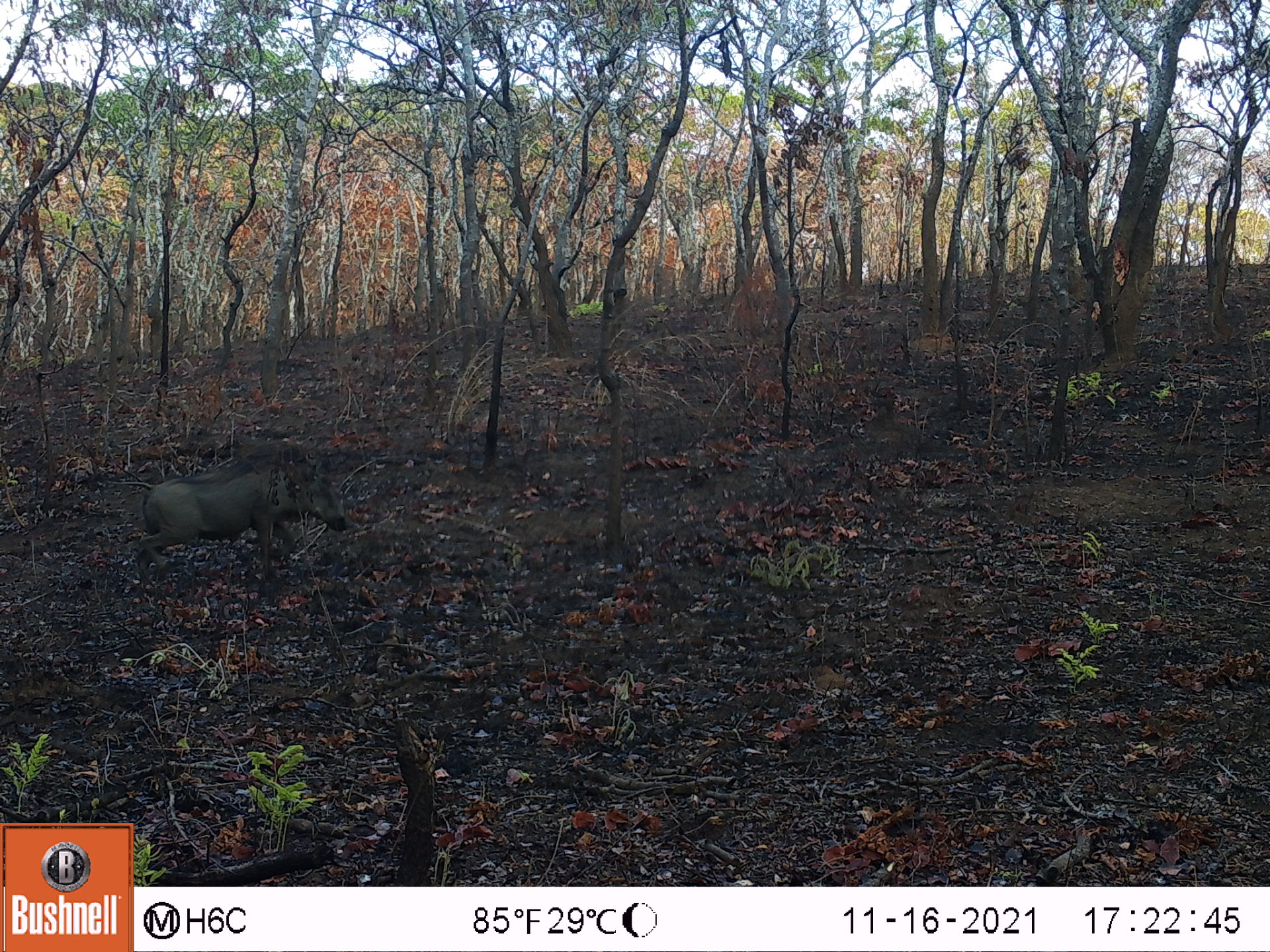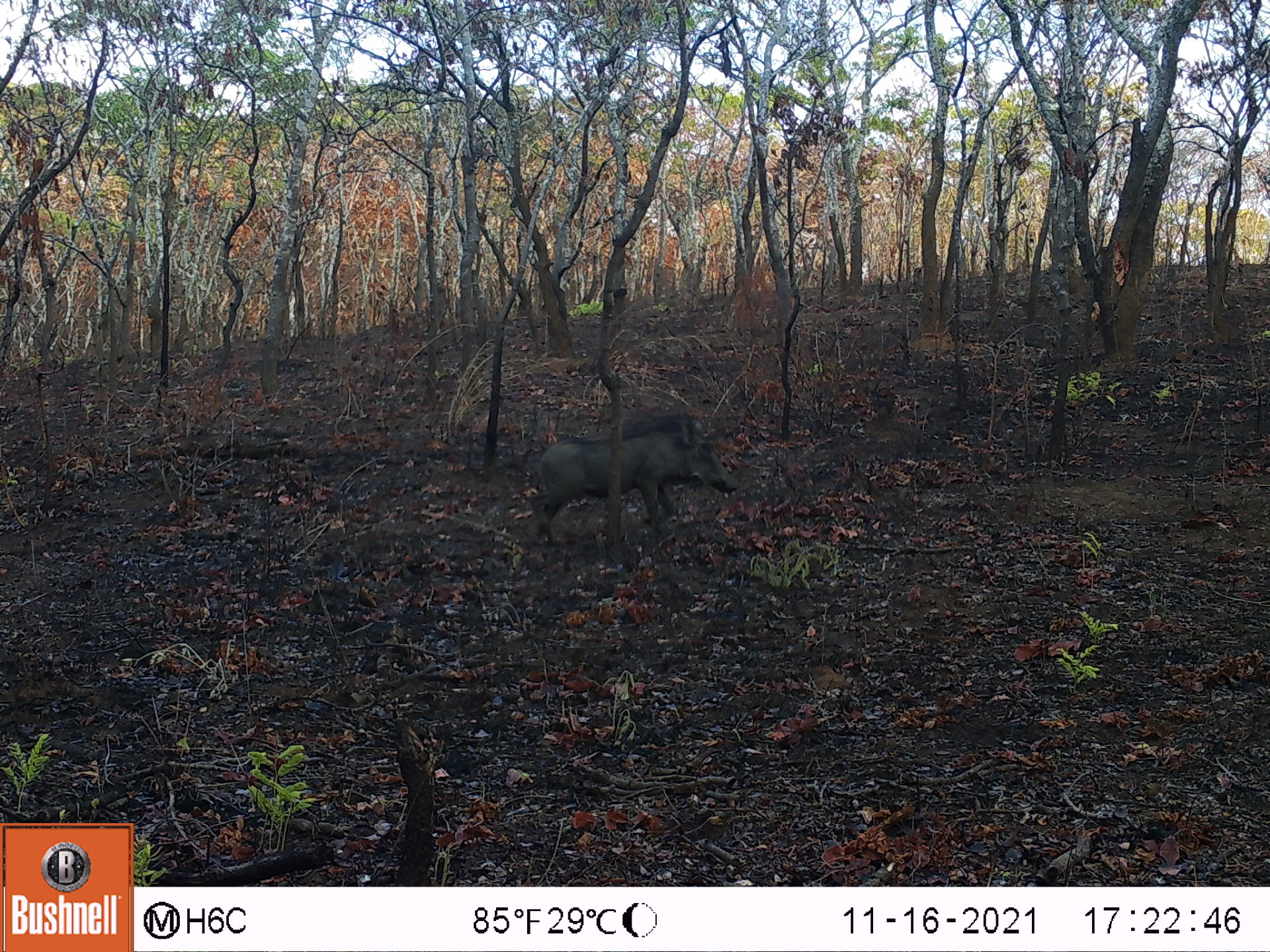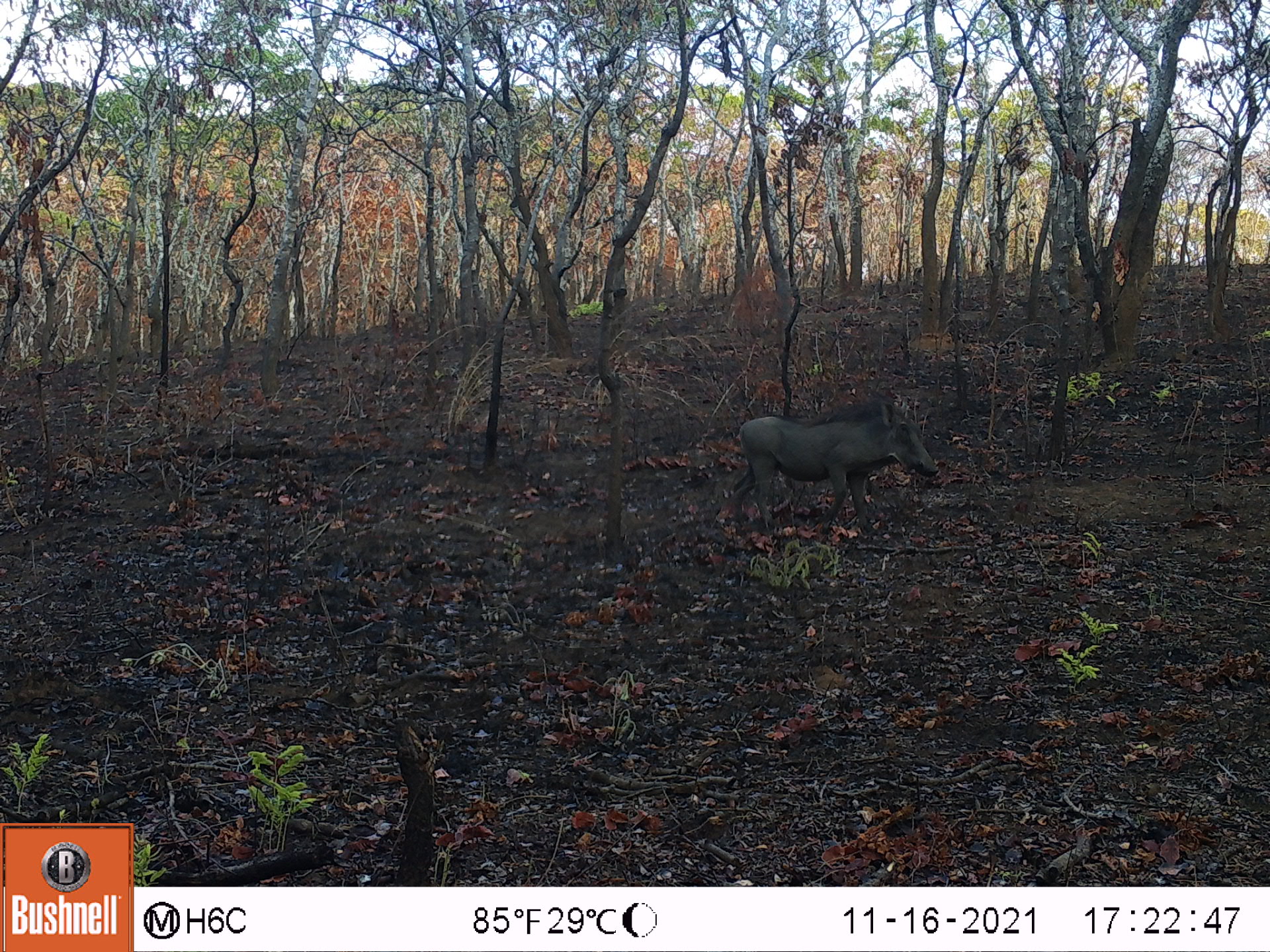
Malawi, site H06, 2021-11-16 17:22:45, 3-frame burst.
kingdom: Animalia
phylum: Chordata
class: Mammalia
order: Artiodactyla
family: Suidae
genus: Phacochoerus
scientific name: Phacochoerus africanus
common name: common warthog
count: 1